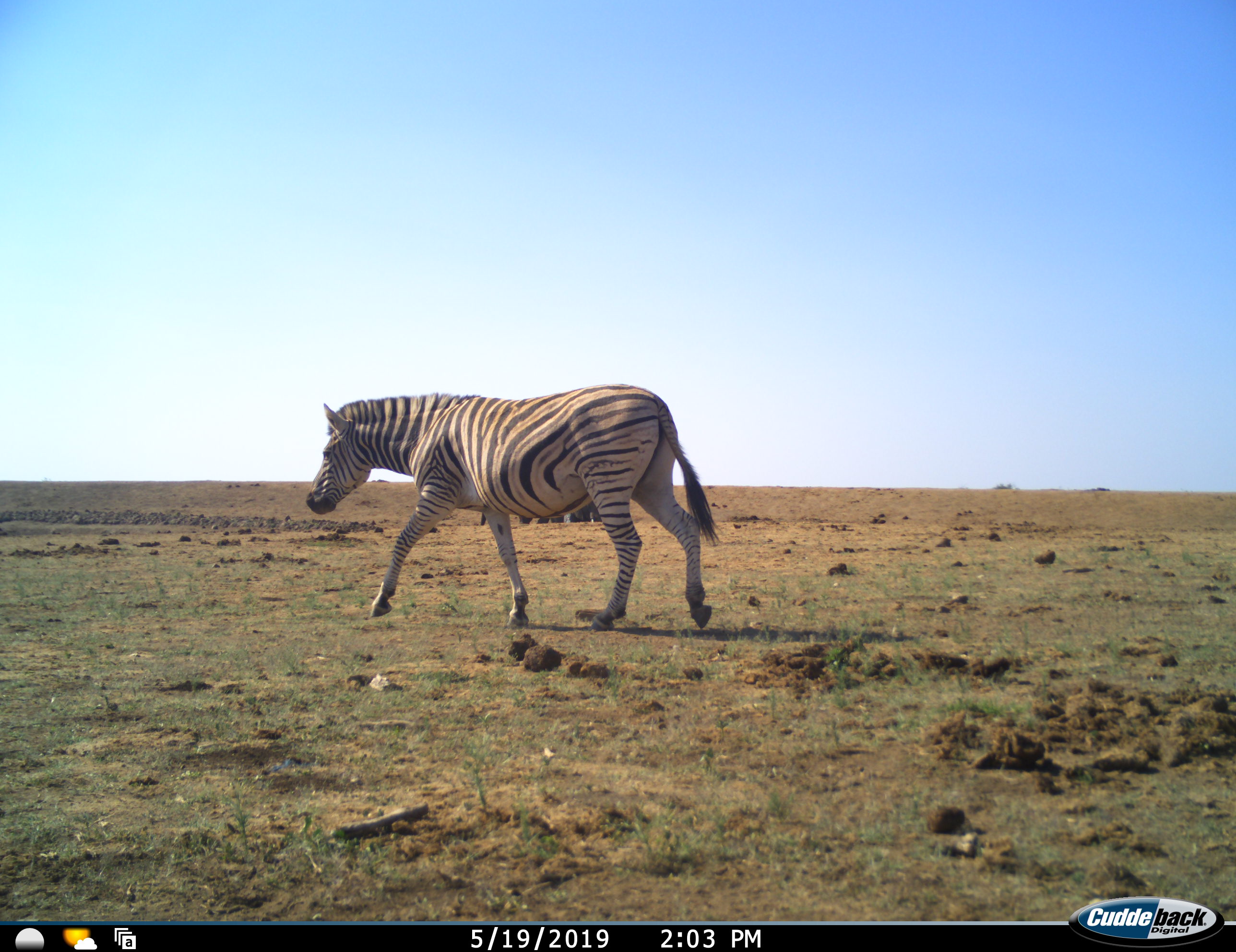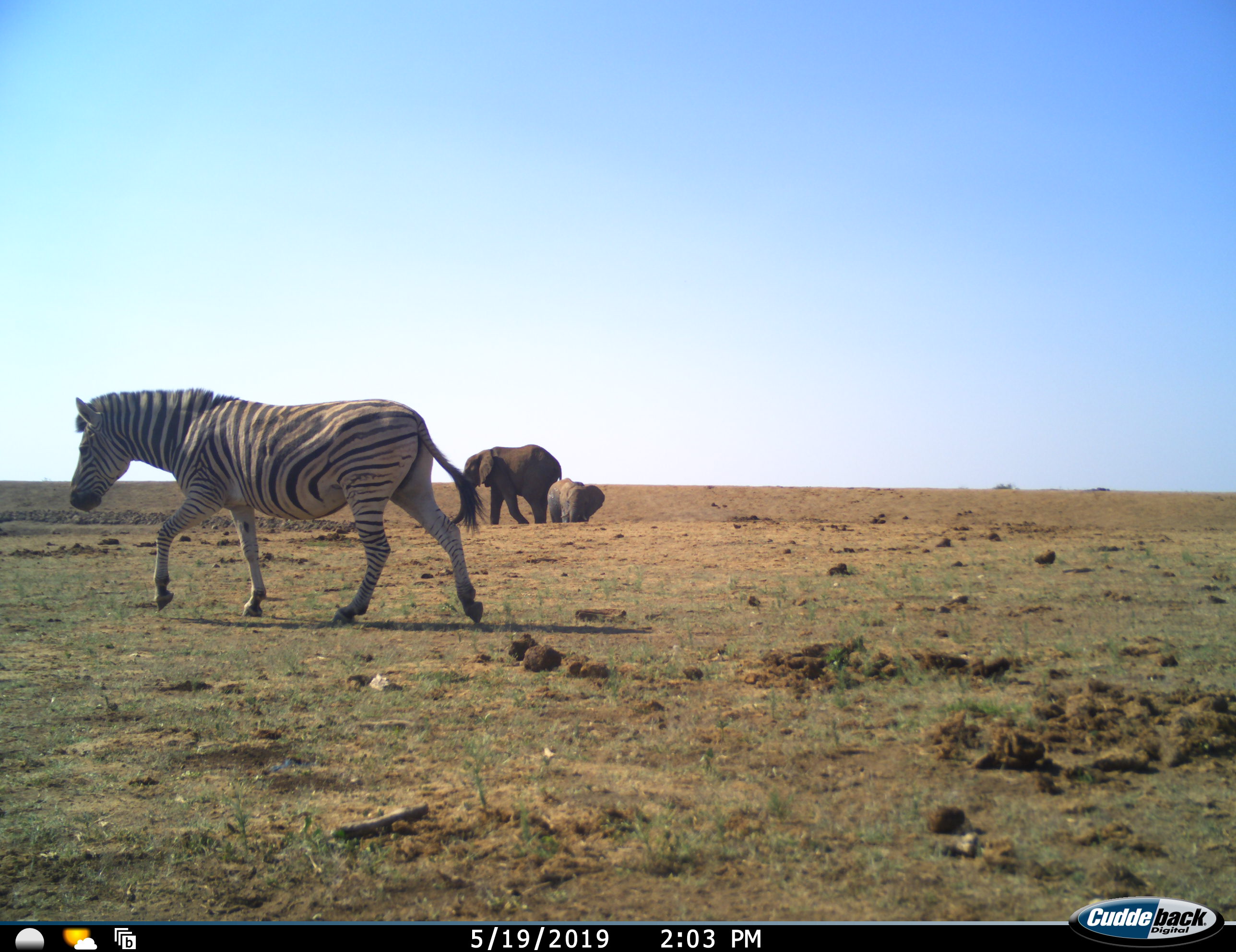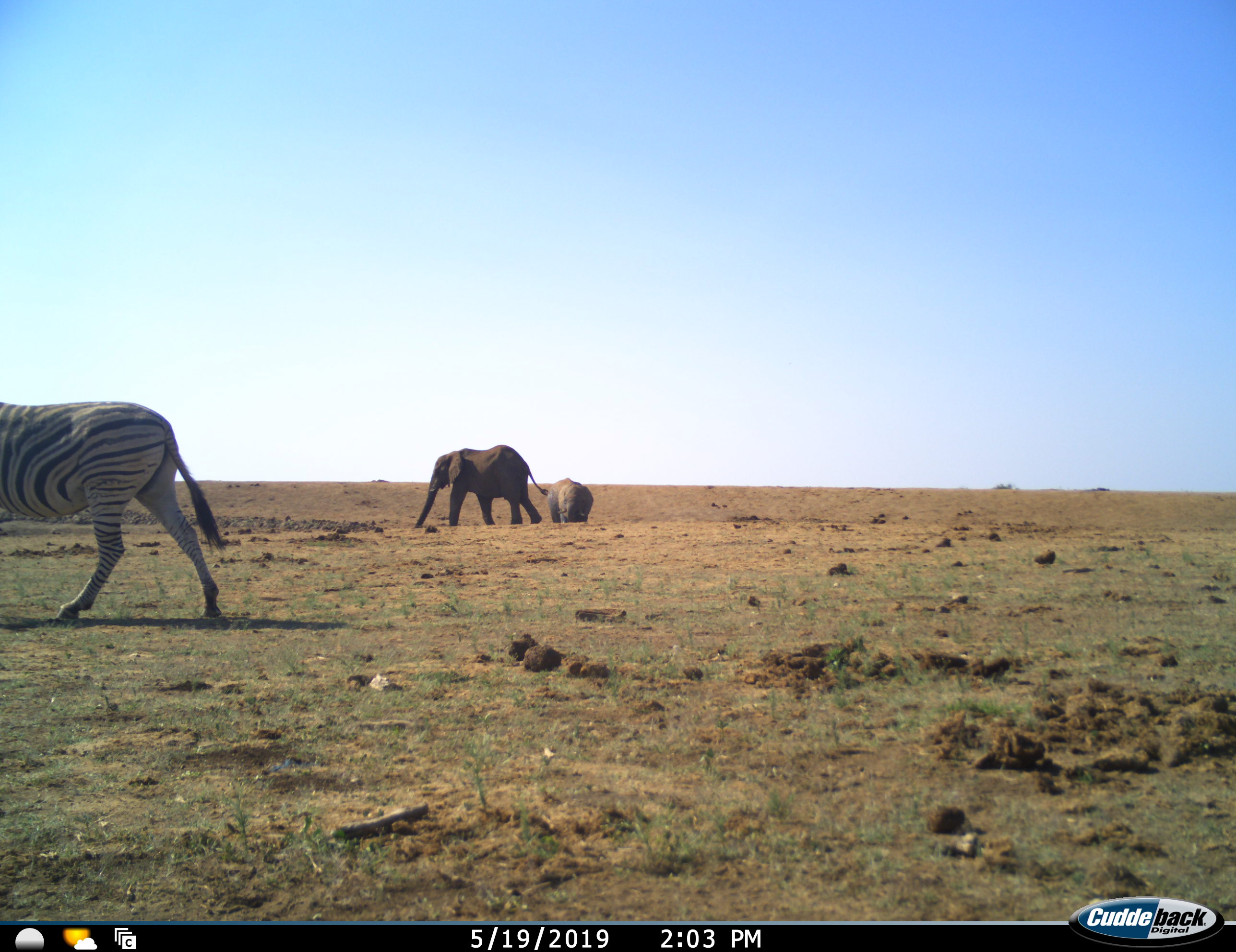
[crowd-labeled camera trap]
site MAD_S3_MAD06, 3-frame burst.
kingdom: Animalia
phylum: Chordata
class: Mammalia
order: Proboscidea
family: Elephantidae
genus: Loxodonta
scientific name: Loxodonta africana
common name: african bush elephant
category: elephant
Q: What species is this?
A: Elephant (african bush elephant) (Loxodonta africana).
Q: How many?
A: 2.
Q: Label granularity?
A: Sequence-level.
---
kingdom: Animalia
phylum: Chordata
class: Mammalia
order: Perissodactyla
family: Equidae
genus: Equus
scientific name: Equus quagga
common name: plains zebra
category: zebraplains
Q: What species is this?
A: Zebraplains (plains zebra) (Equus quagga).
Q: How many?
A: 1.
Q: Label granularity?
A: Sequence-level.